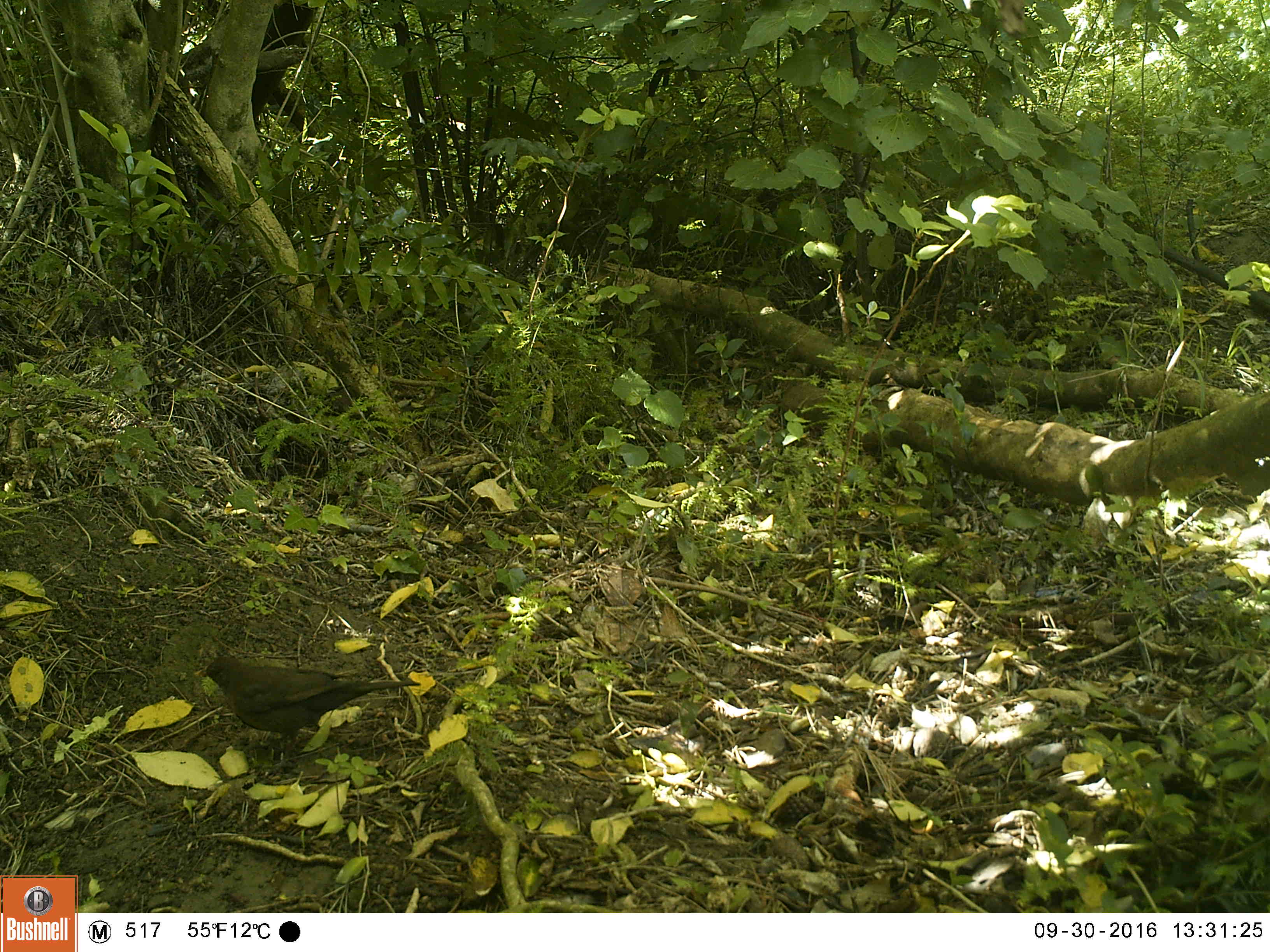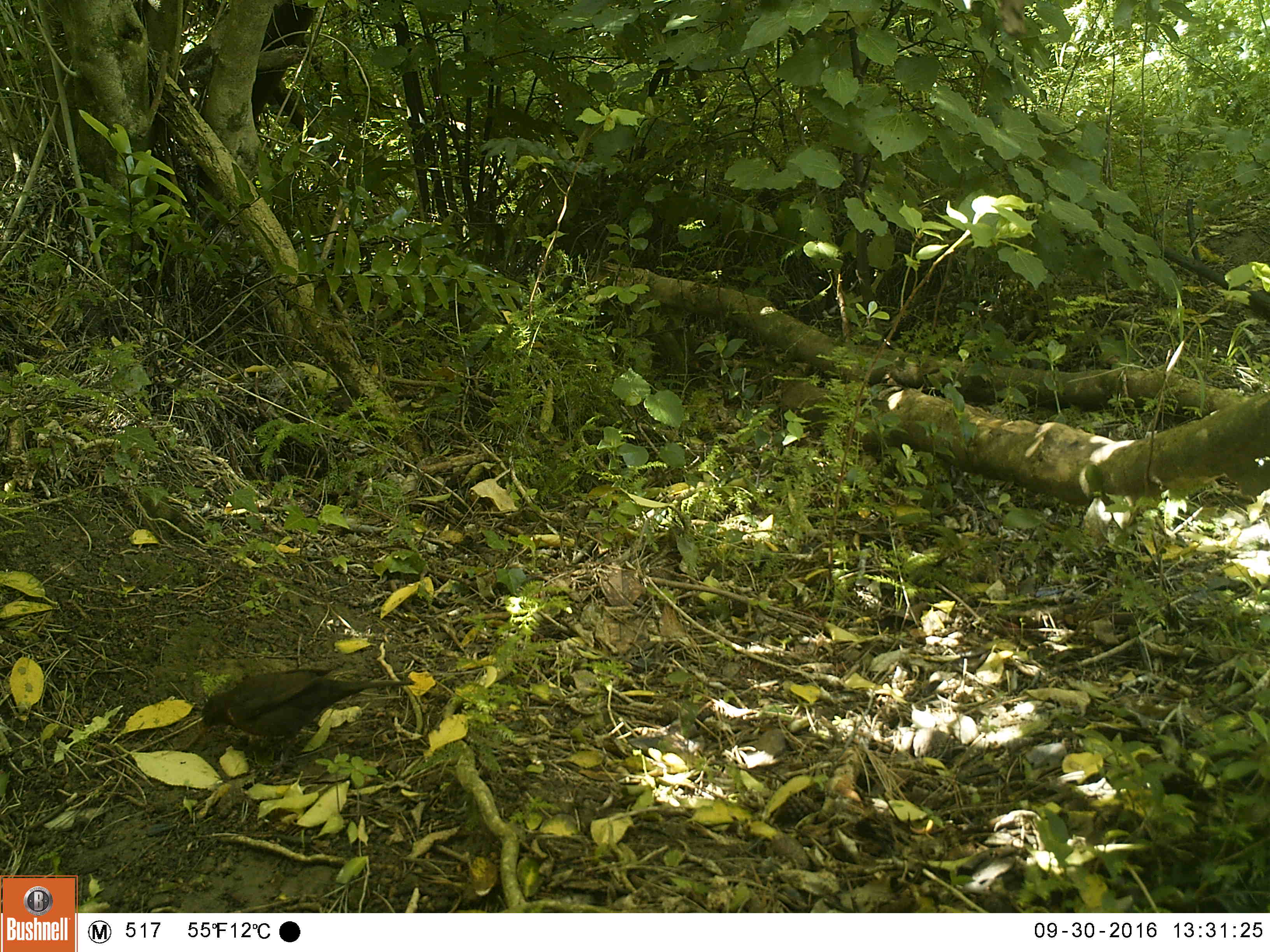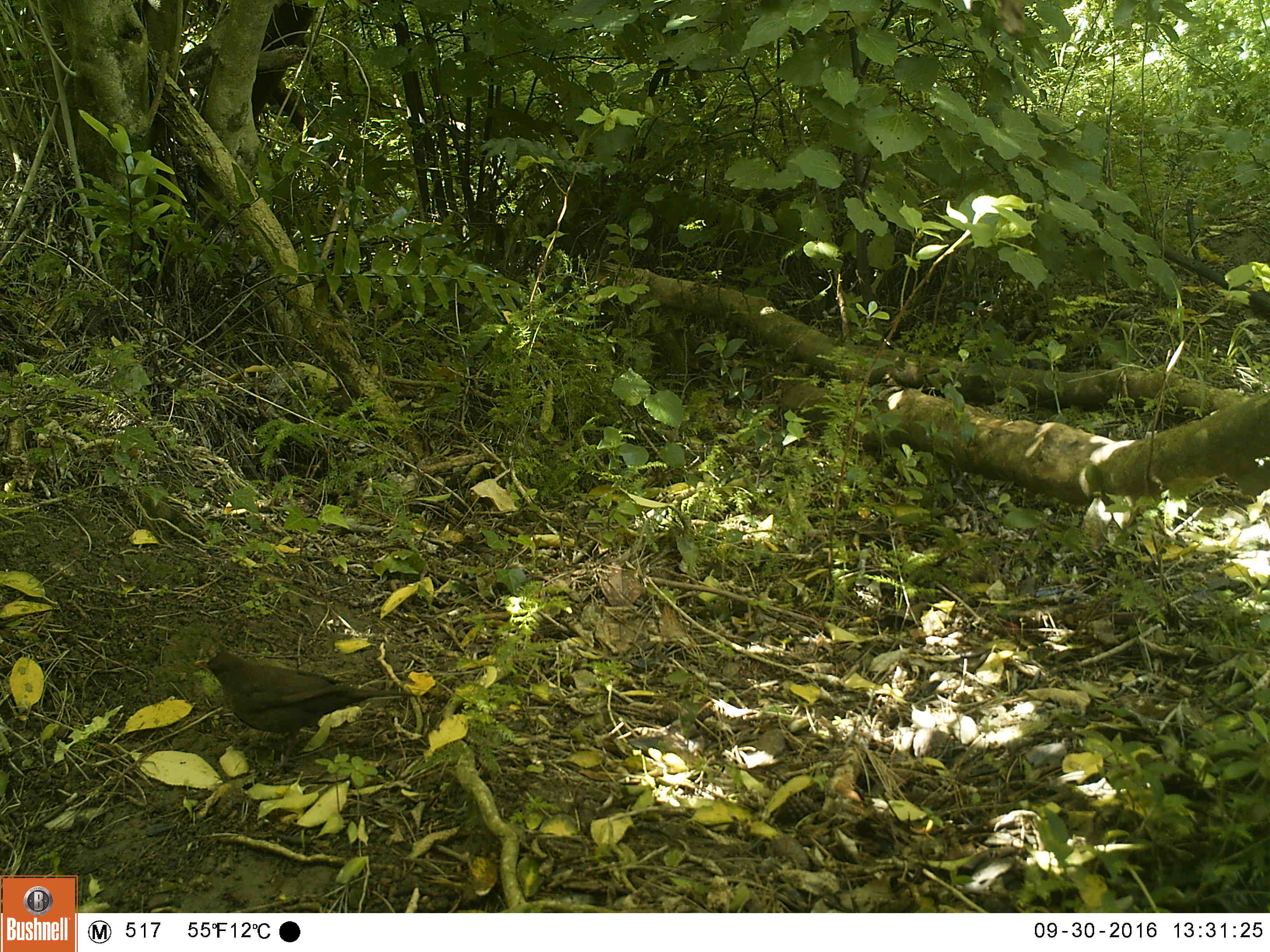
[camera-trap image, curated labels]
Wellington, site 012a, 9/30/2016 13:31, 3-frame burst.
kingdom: Animalia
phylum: Chordata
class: Aves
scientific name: Aves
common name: bird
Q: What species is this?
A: Bird (Aves).